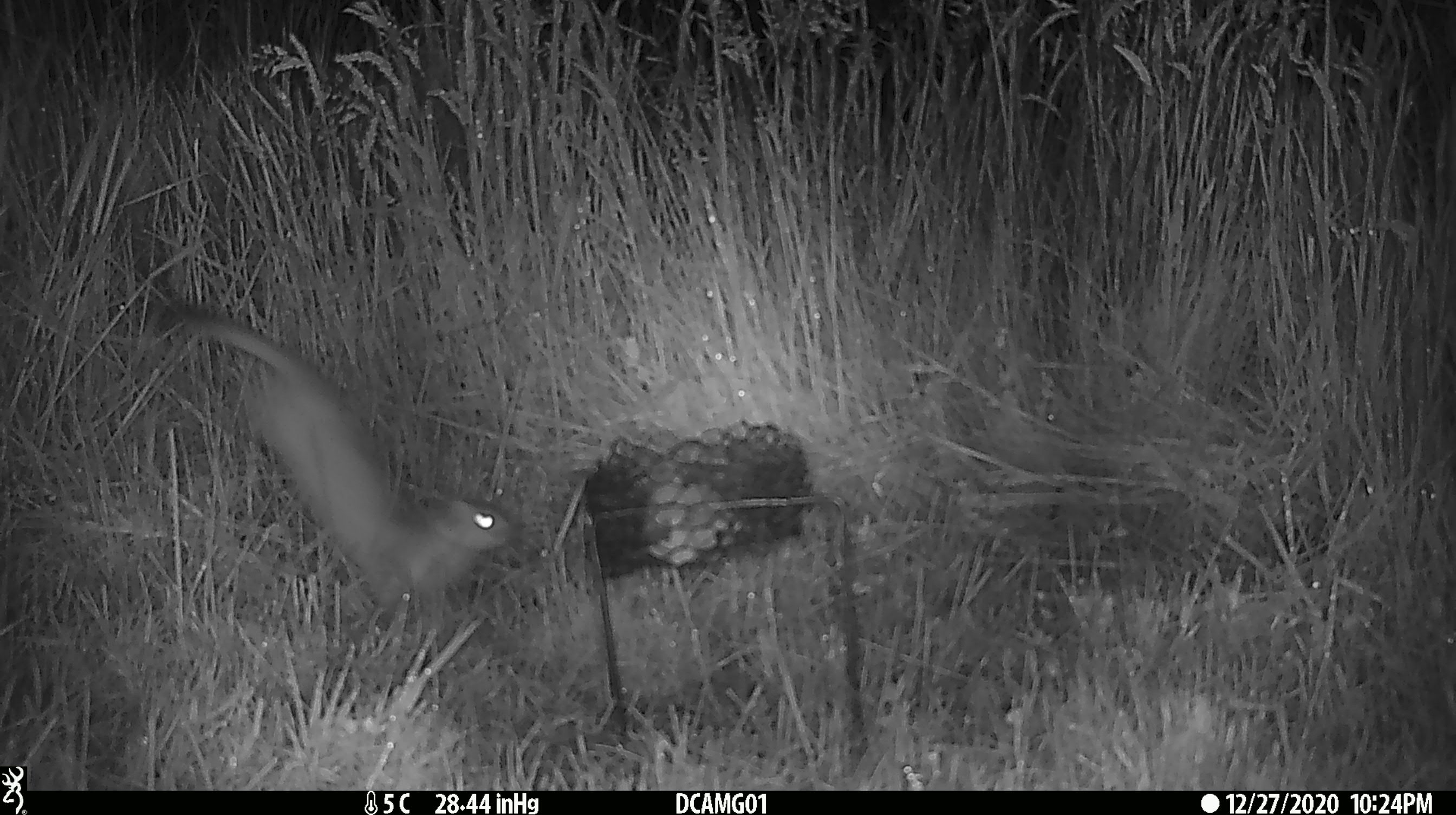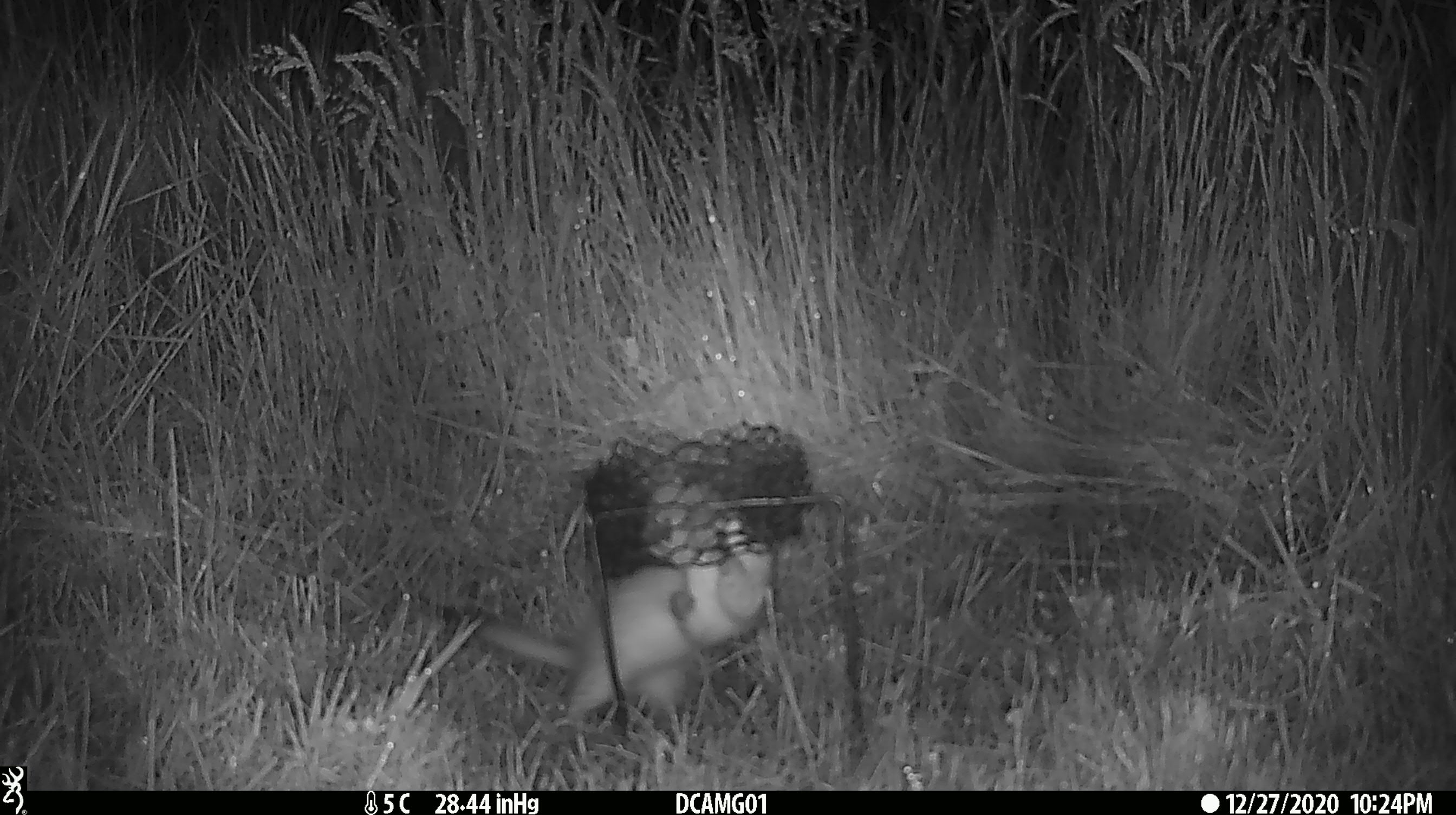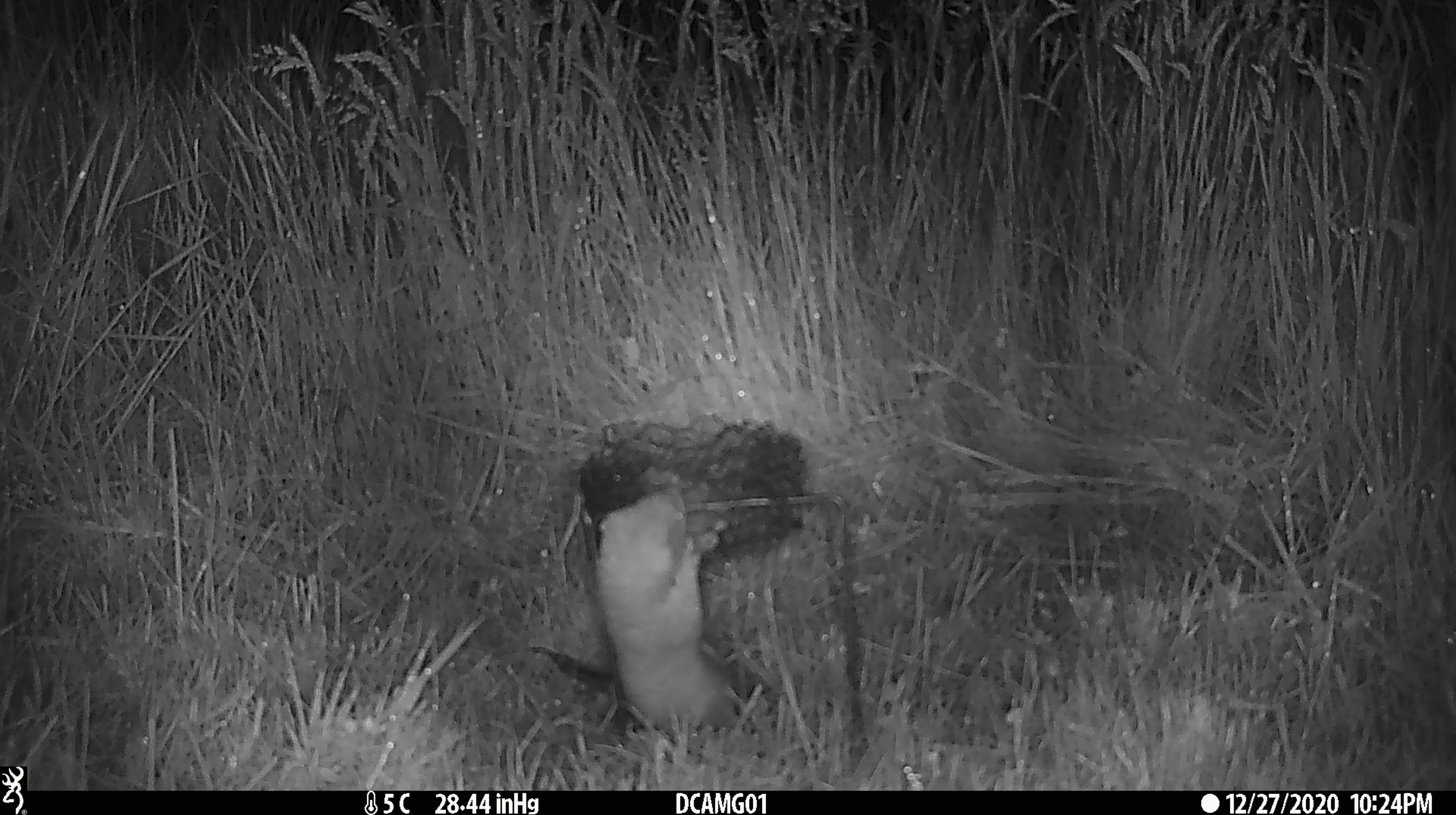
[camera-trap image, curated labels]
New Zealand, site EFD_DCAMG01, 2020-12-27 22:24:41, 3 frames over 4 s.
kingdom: Animalia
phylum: Chordata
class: Mammalia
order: Carnivora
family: Mustelidae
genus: Mustela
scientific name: Mustela erminea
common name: stoat